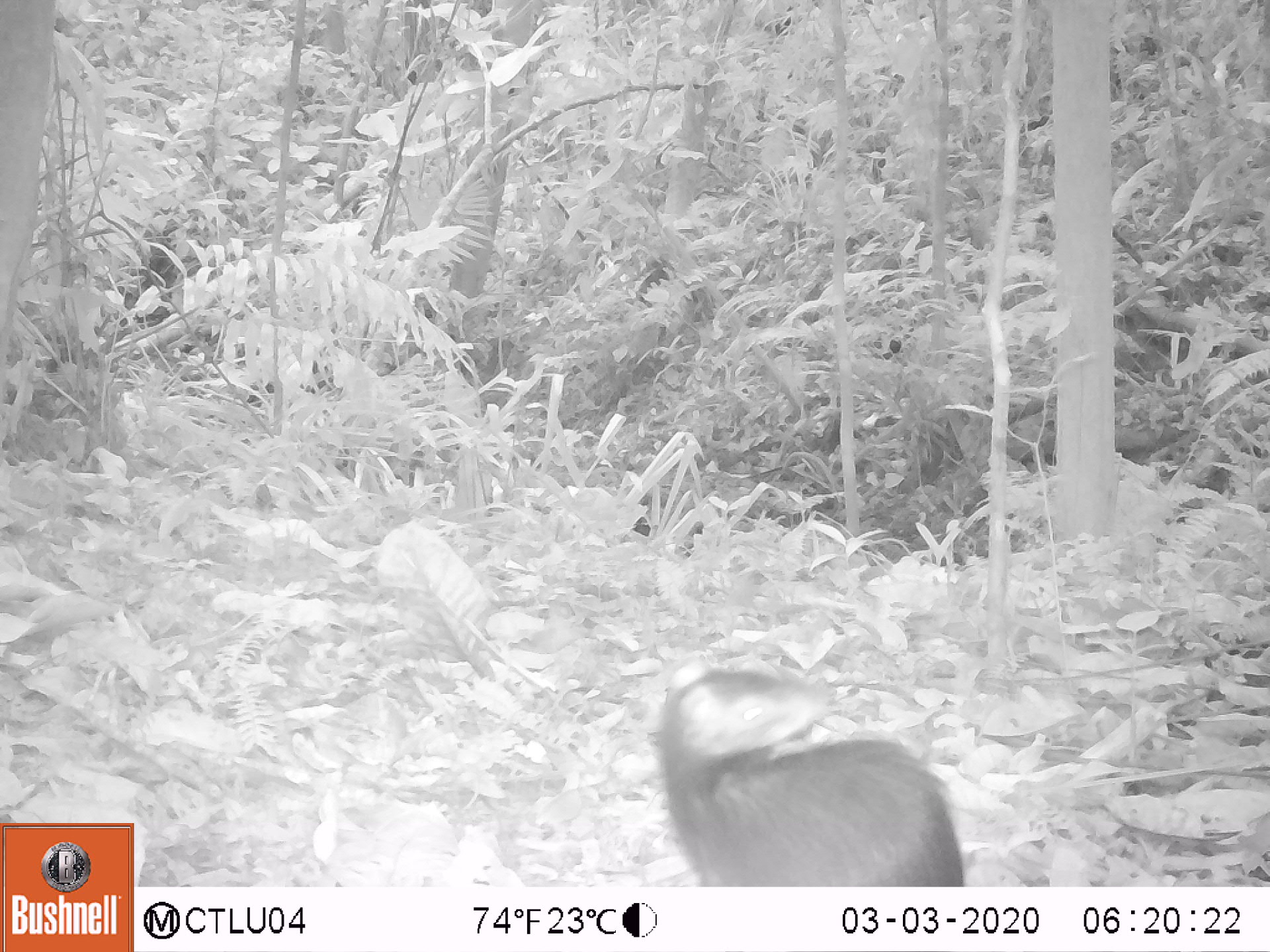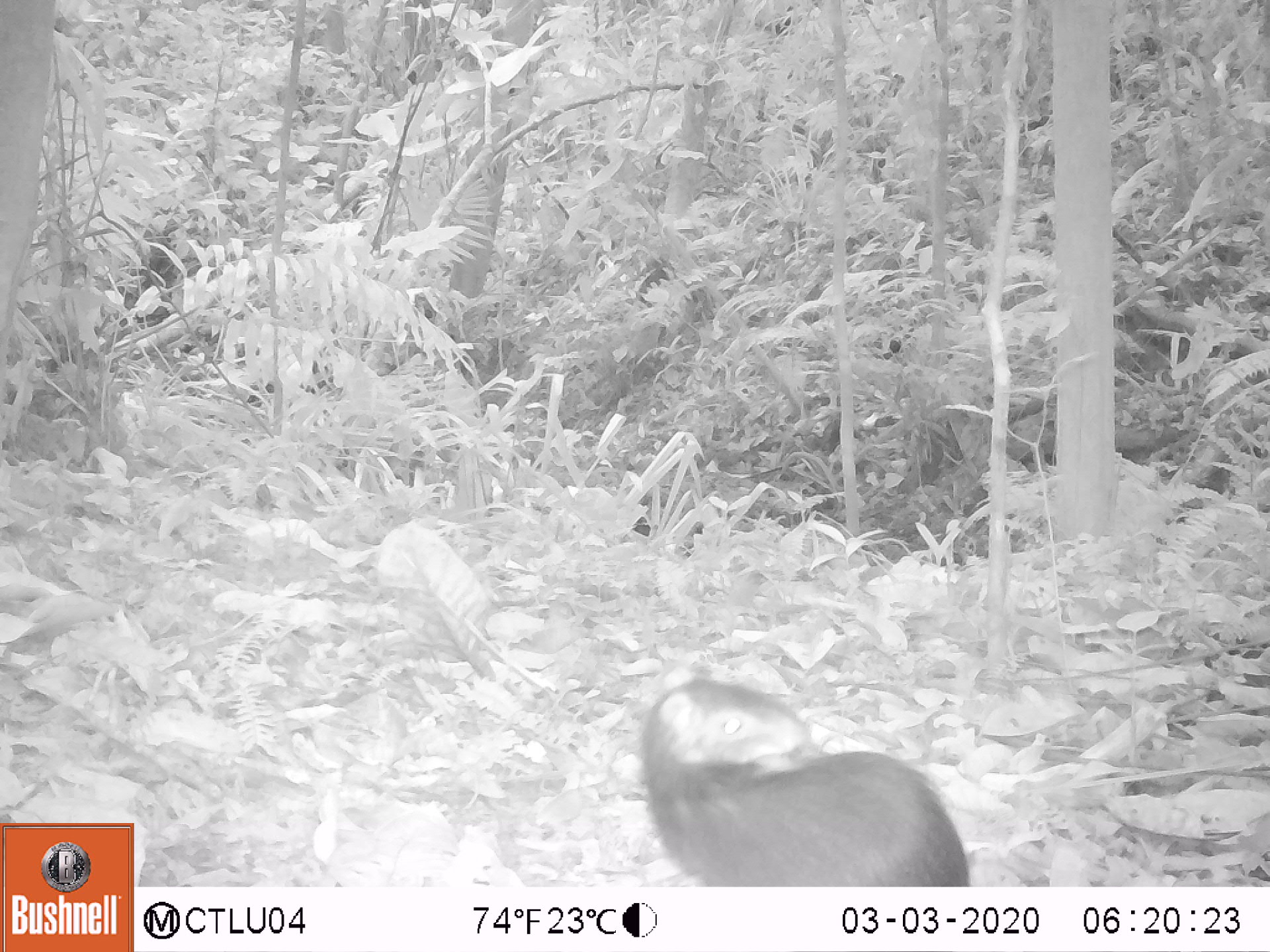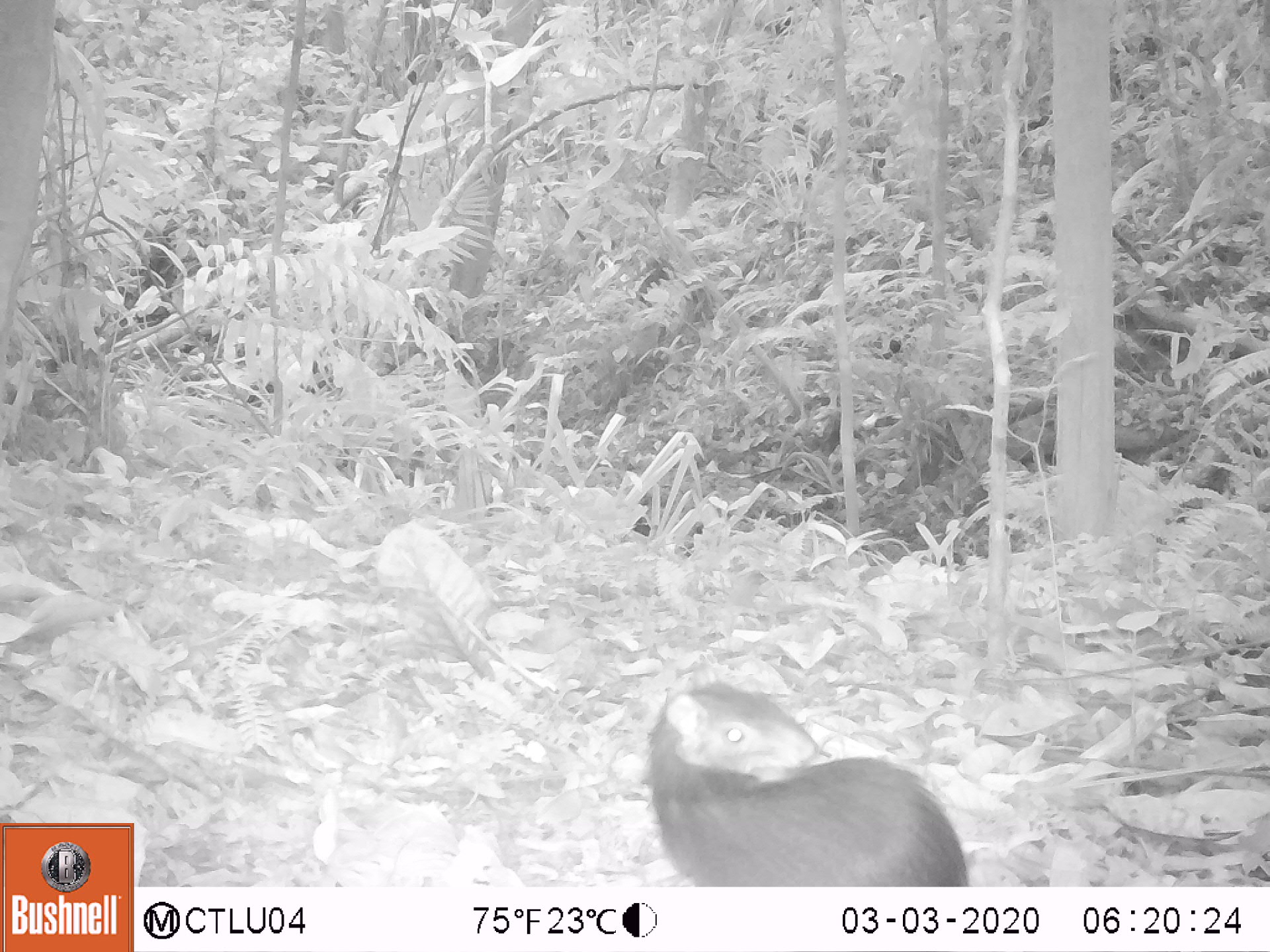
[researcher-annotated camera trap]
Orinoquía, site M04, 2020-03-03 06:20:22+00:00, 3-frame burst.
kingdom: Animalia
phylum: Chordata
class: Mammalia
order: Rodentia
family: Dasyproctidae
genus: Dasyprocta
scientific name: Dasyprocta fuliginosa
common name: black agouti